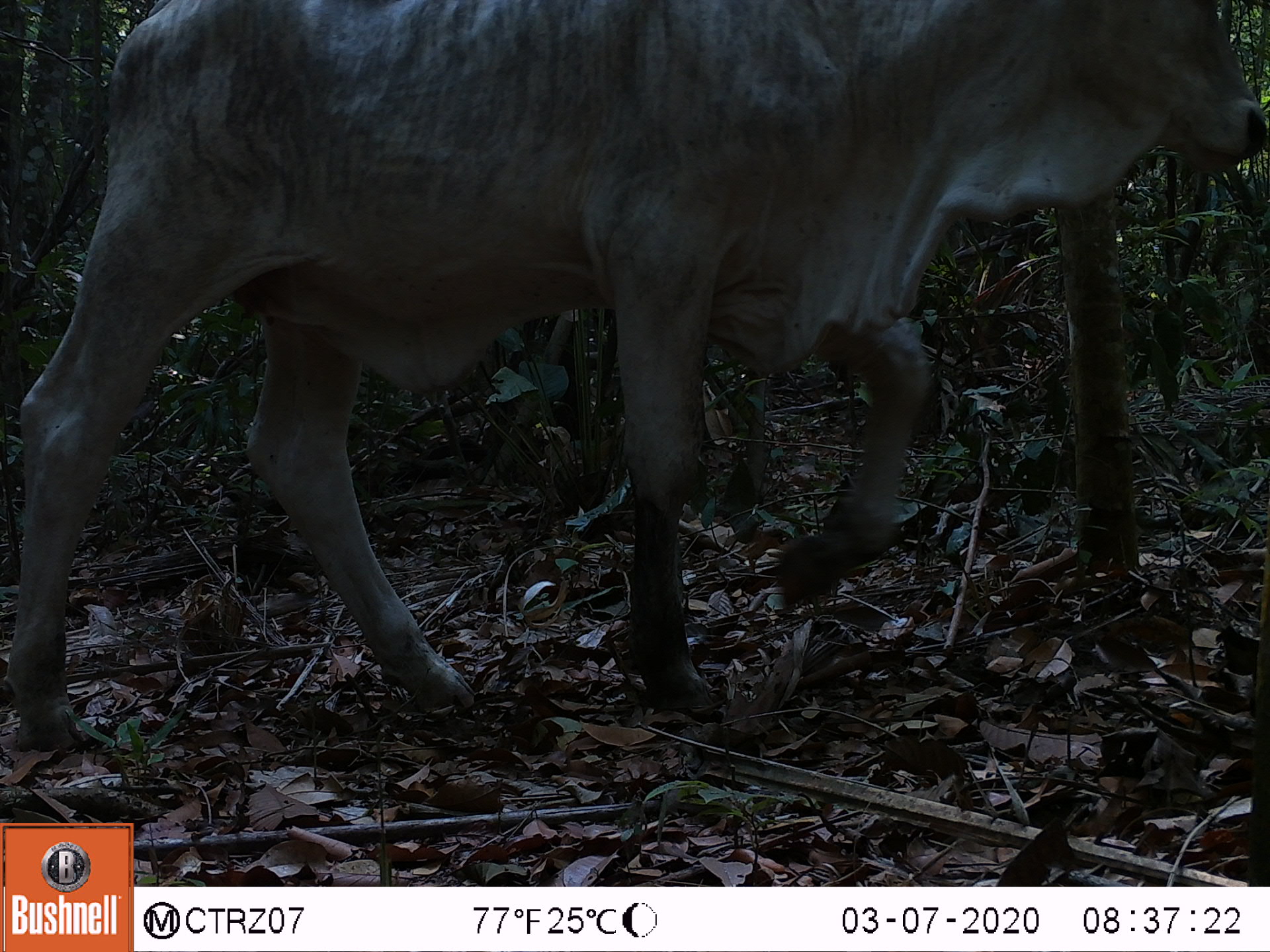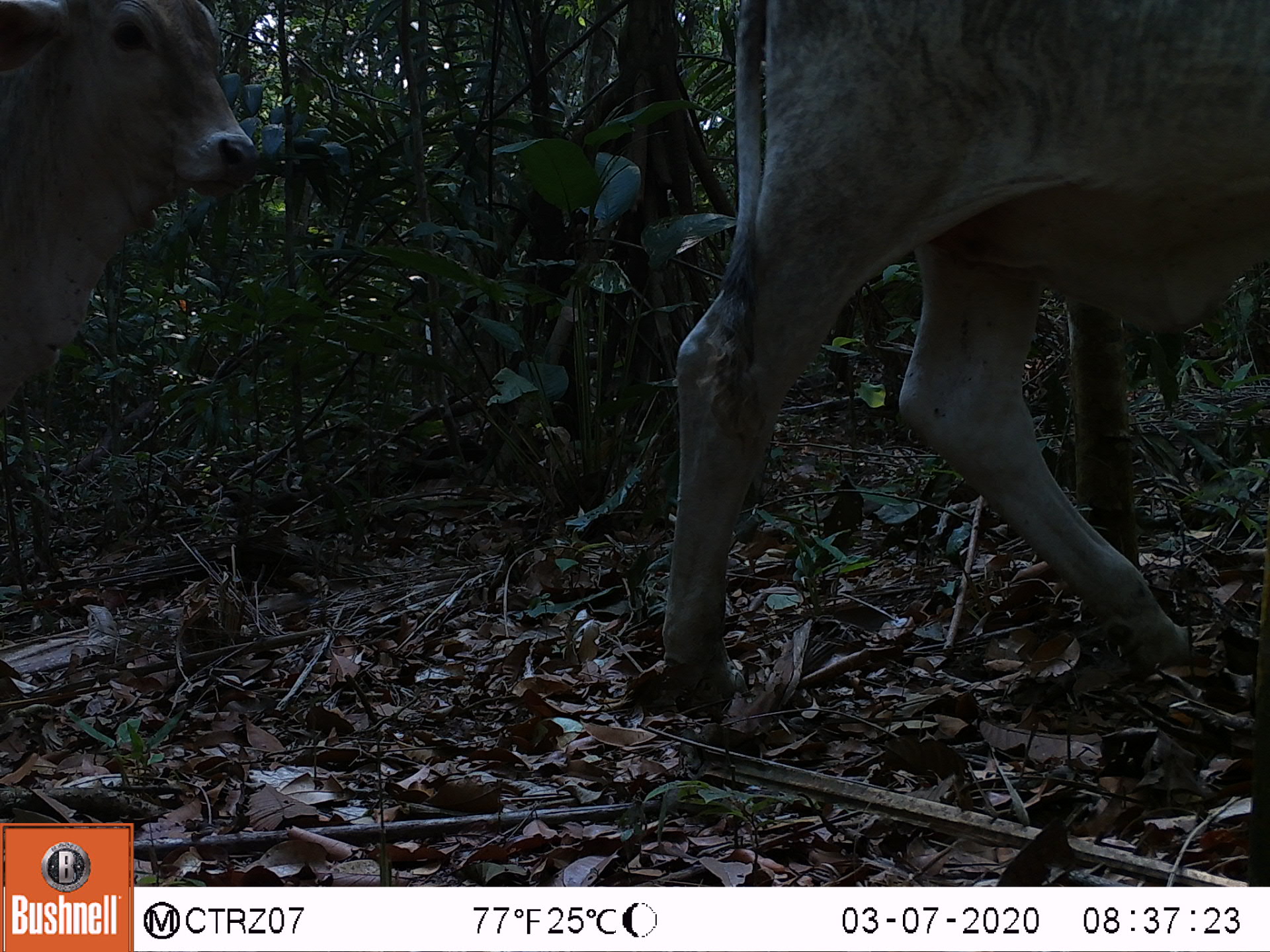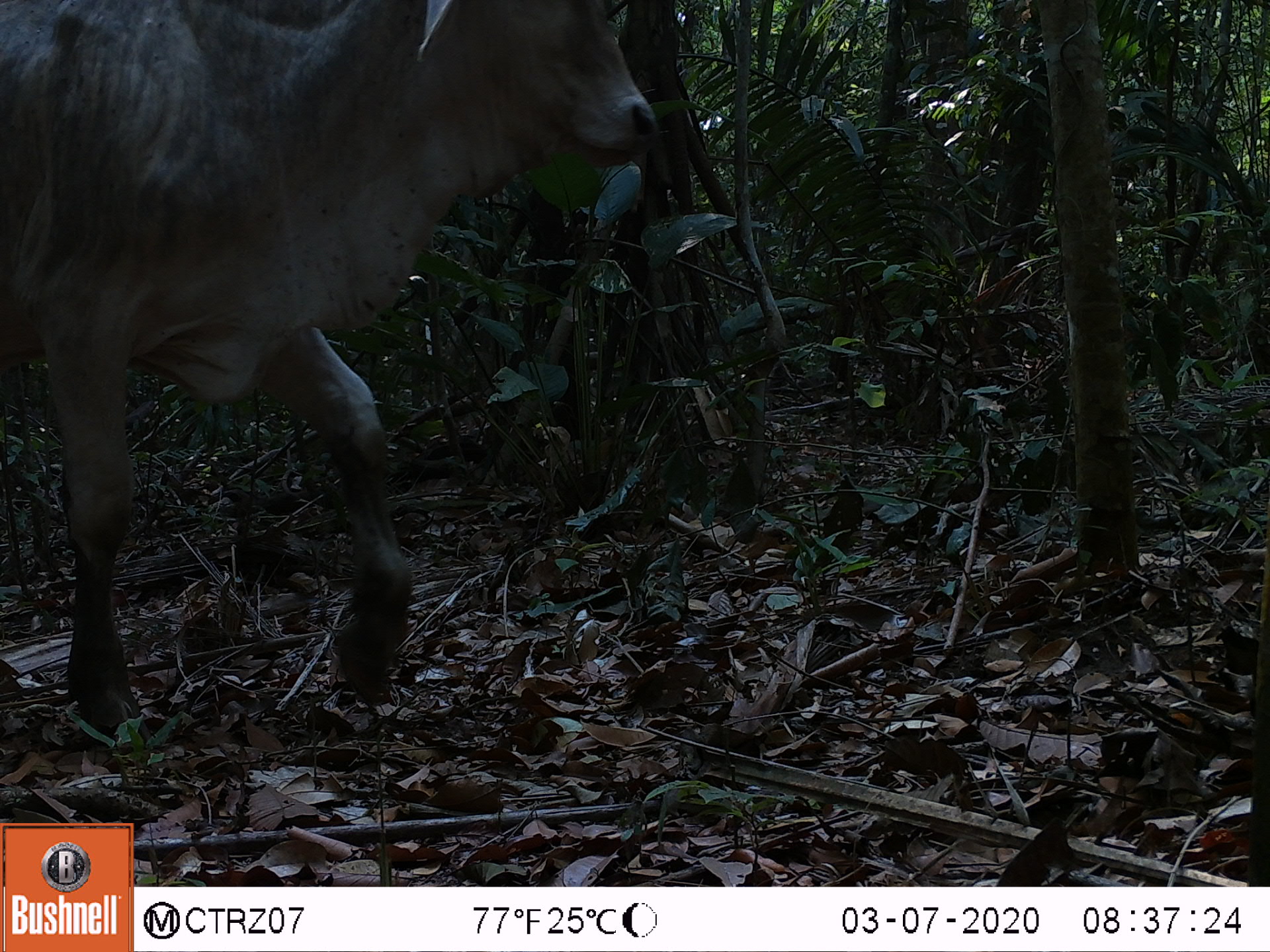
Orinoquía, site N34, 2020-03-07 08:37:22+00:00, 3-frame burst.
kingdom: Animalia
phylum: Chordata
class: Mammalia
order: Artiodactyla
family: Bovidae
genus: Bos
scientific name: Bos taurus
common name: cow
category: cattle